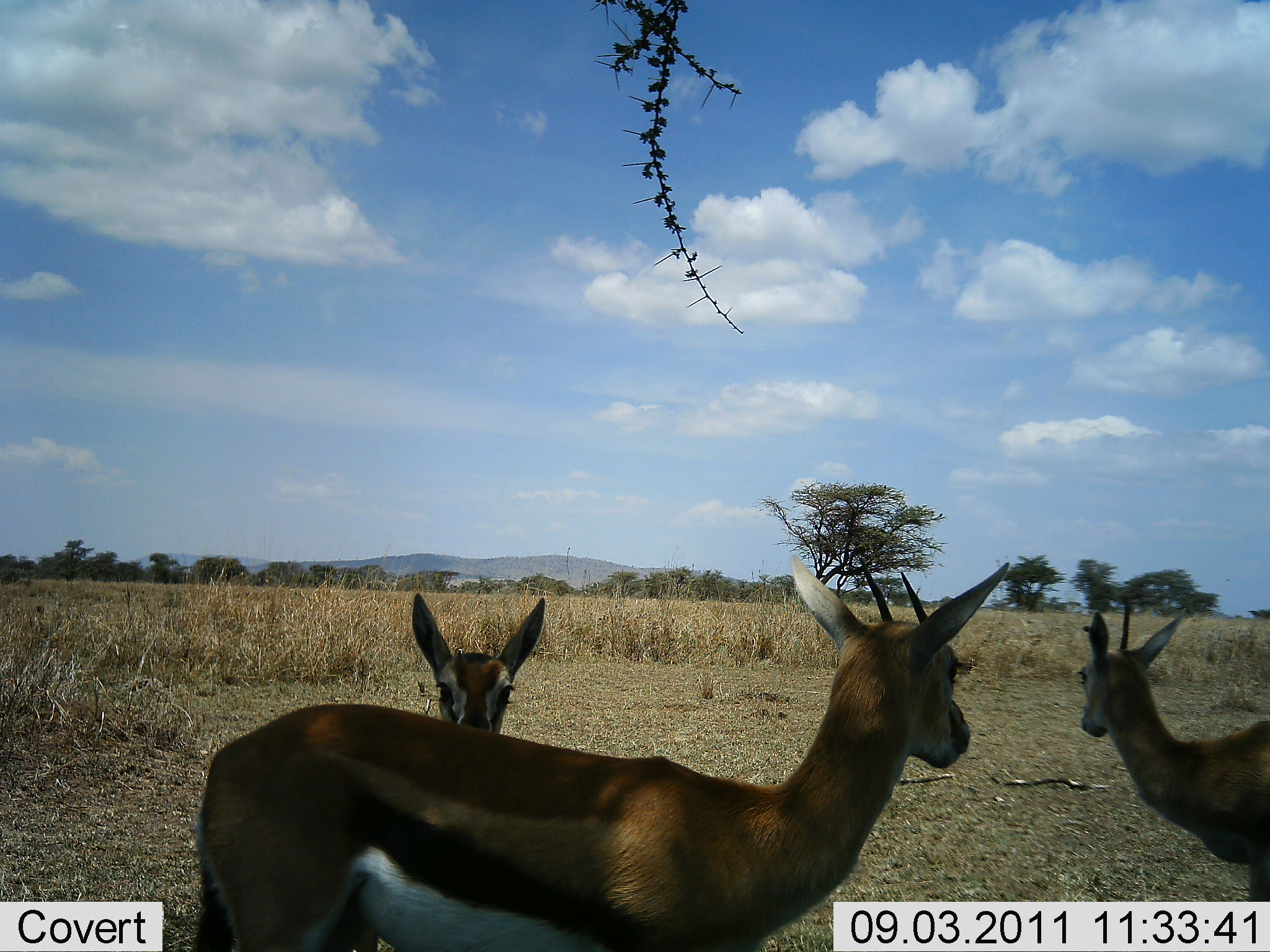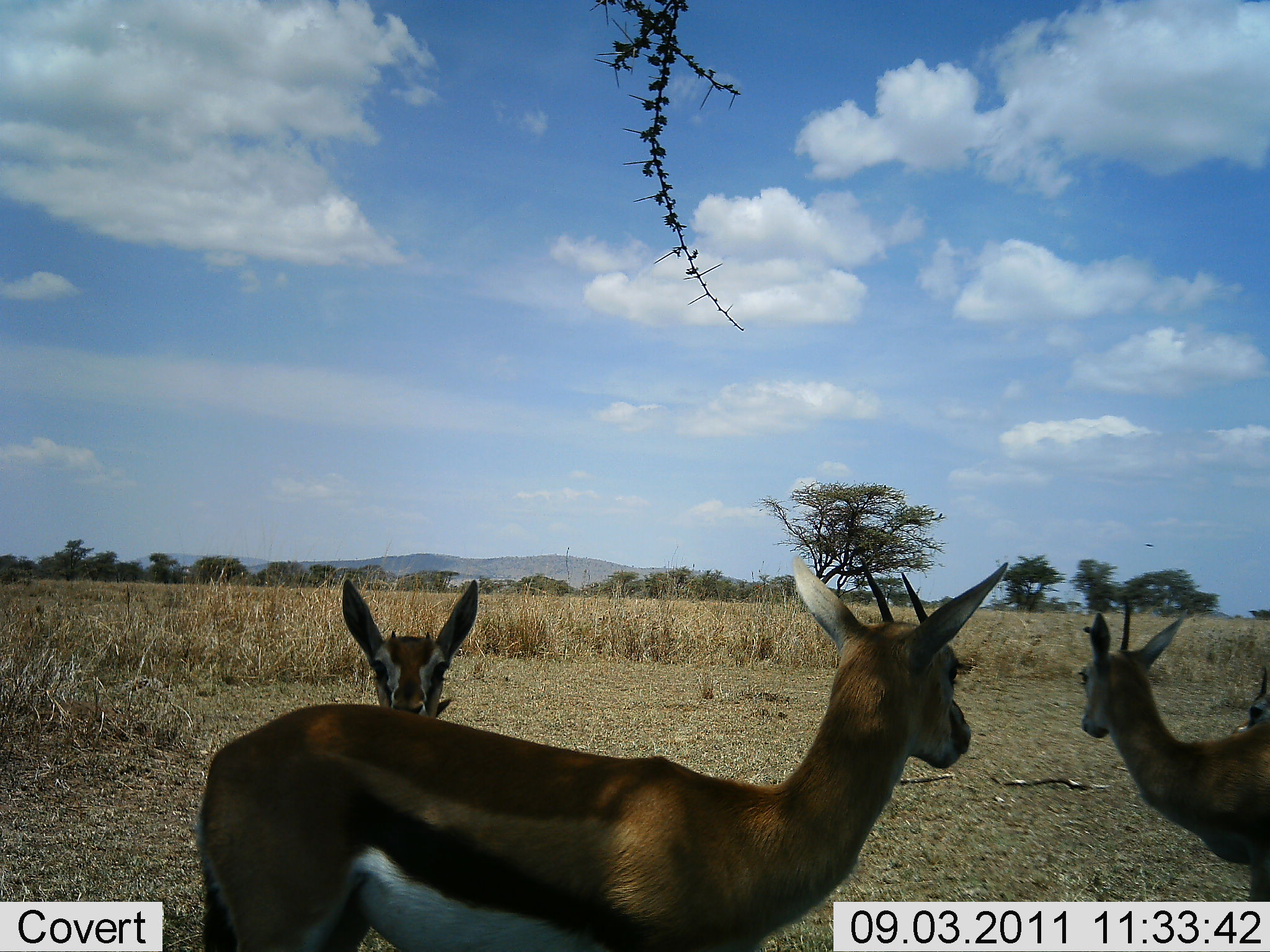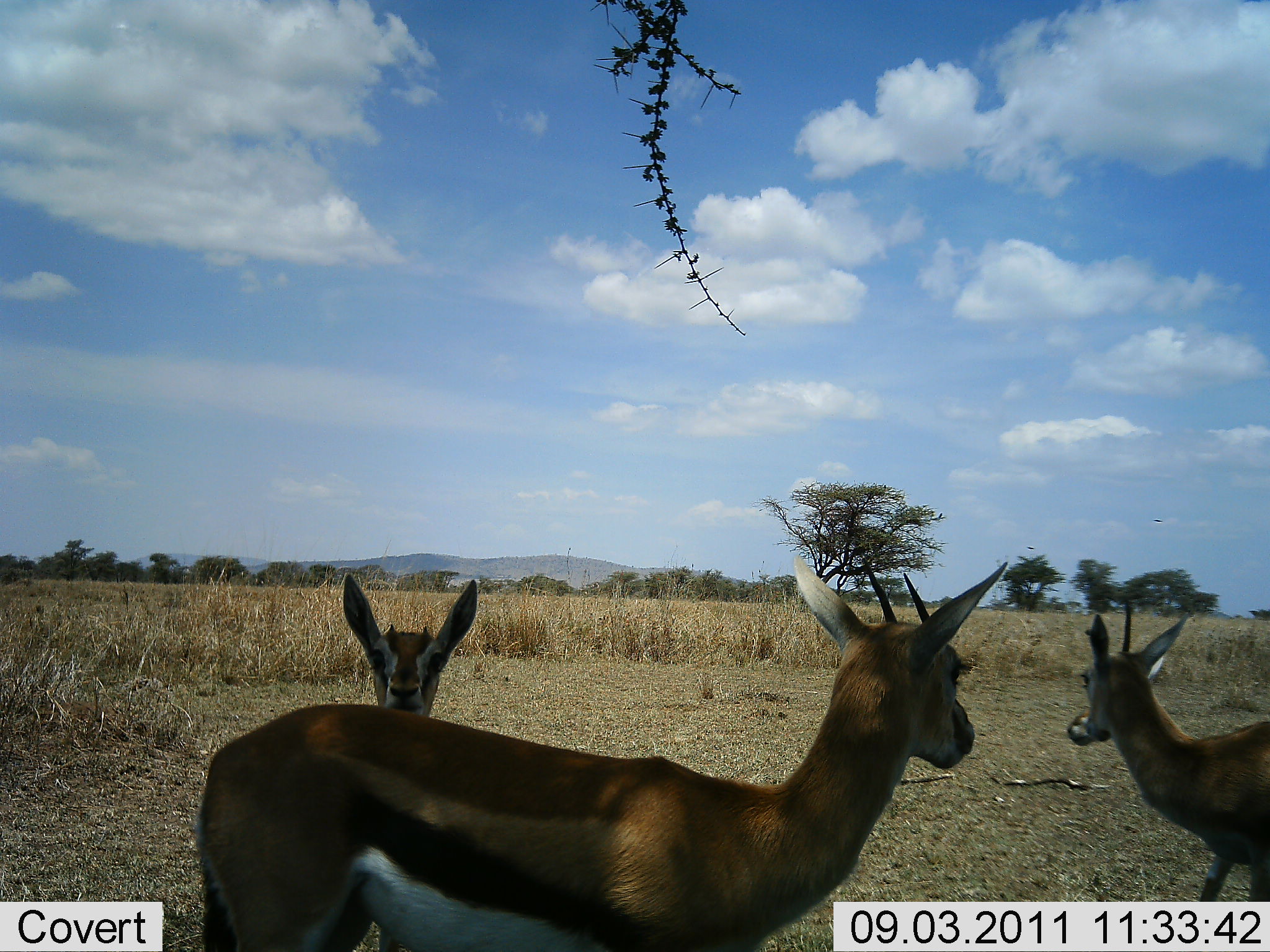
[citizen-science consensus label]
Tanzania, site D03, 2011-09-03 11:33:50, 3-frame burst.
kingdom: Animalia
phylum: Chordata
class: Mammalia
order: Artiodactyla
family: Bovidae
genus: Eudorcas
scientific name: Eudorcas thomsonii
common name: thomson's gazelle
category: gazellethomsons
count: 4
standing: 80%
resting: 15%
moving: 15%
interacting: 0%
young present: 10%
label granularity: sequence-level